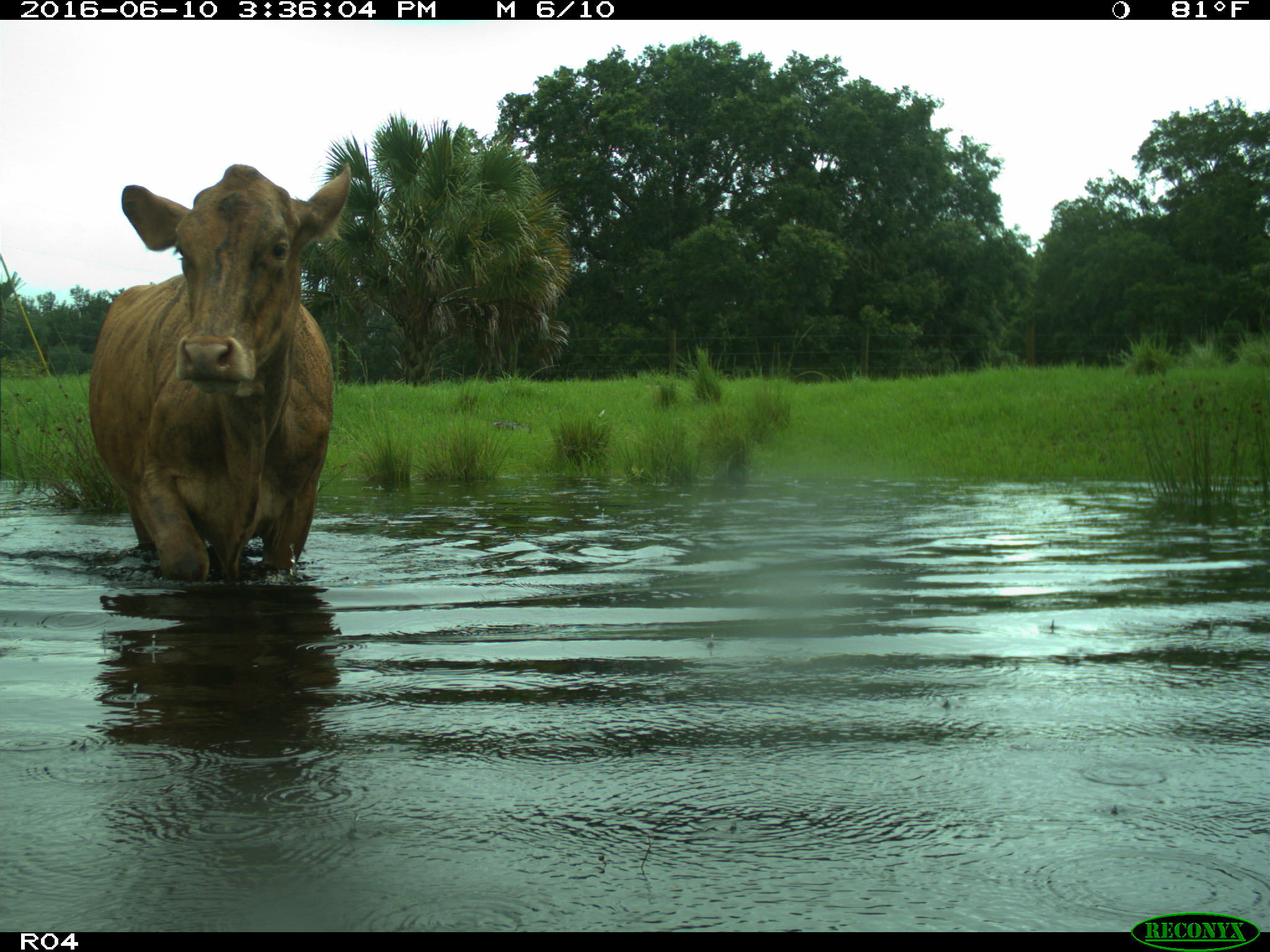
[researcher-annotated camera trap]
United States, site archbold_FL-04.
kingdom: Animalia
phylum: Chordata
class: Mammalia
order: Artiodactyla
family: Bovidae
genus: Bos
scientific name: Bos taurus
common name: domestic cow